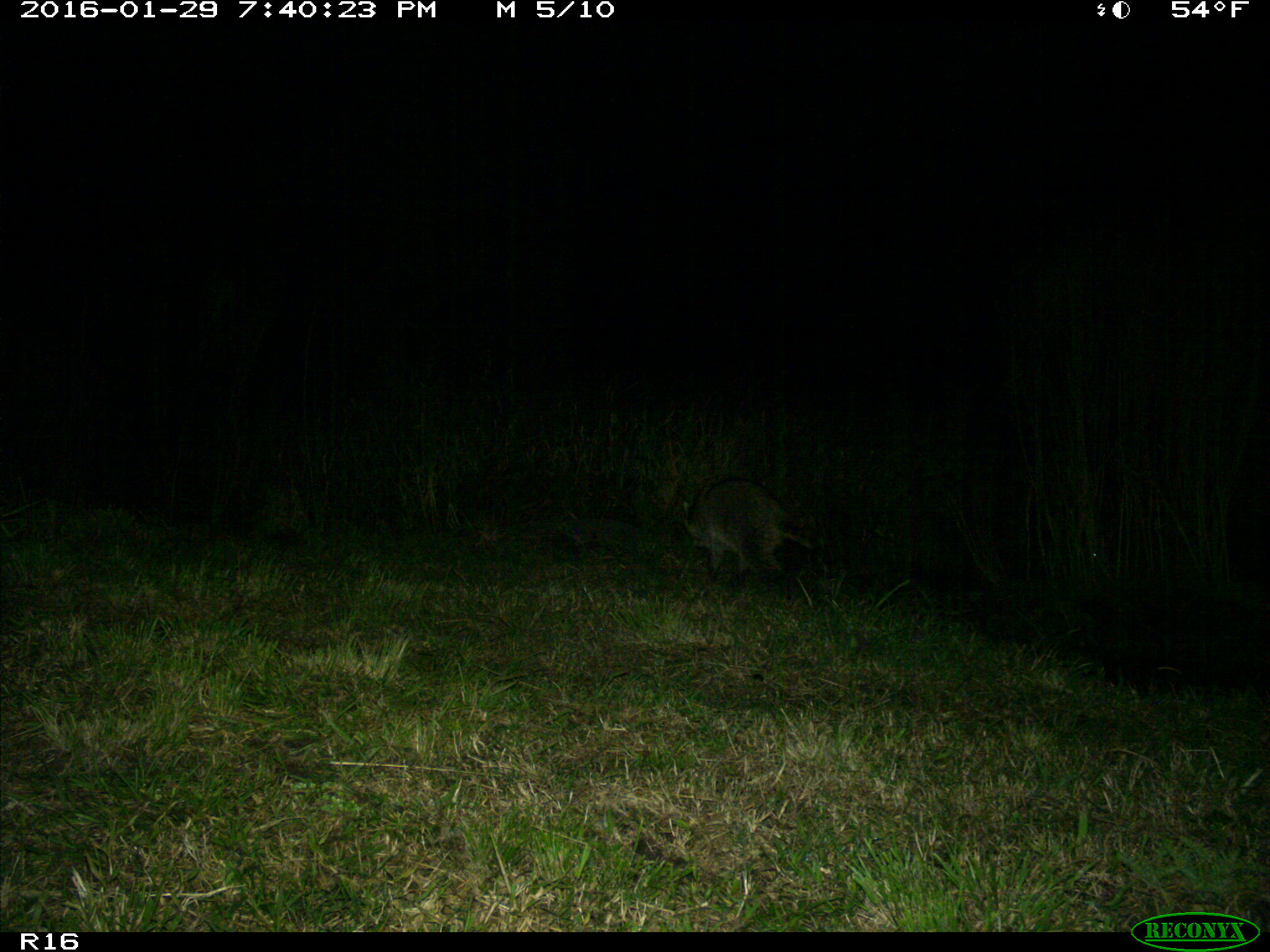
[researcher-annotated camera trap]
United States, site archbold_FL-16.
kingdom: Animalia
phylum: Chordata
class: Mammalia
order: Carnivora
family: Procyonidae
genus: Procyon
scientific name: Procyon lotor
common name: common raccoon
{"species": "Procyon lotor (common raccoon)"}